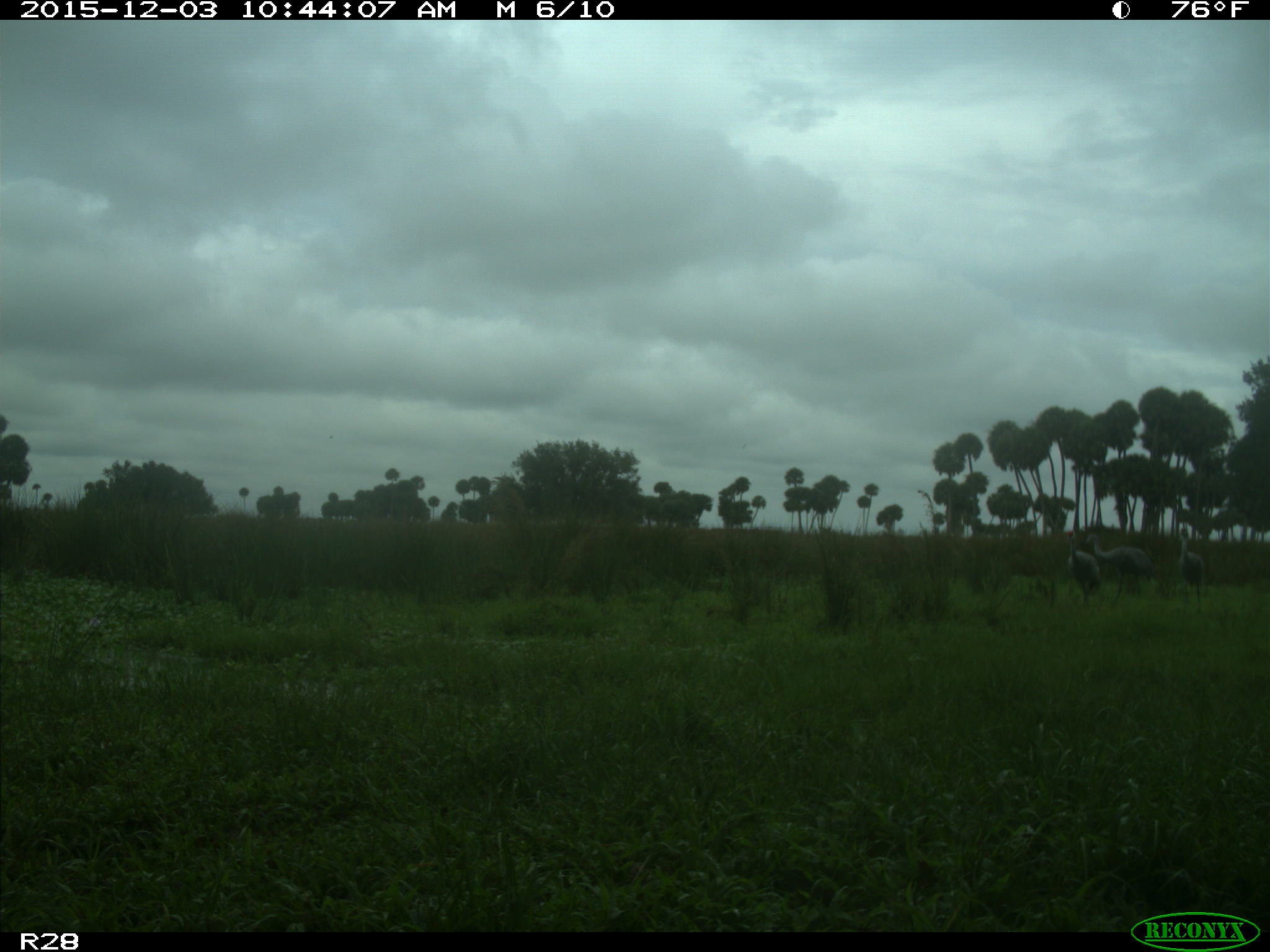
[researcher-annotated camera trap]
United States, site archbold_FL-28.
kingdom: Animalia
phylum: Chordata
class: Aves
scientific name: Aves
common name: birds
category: unidentified bird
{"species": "unidentified bird (birds) (Aves)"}